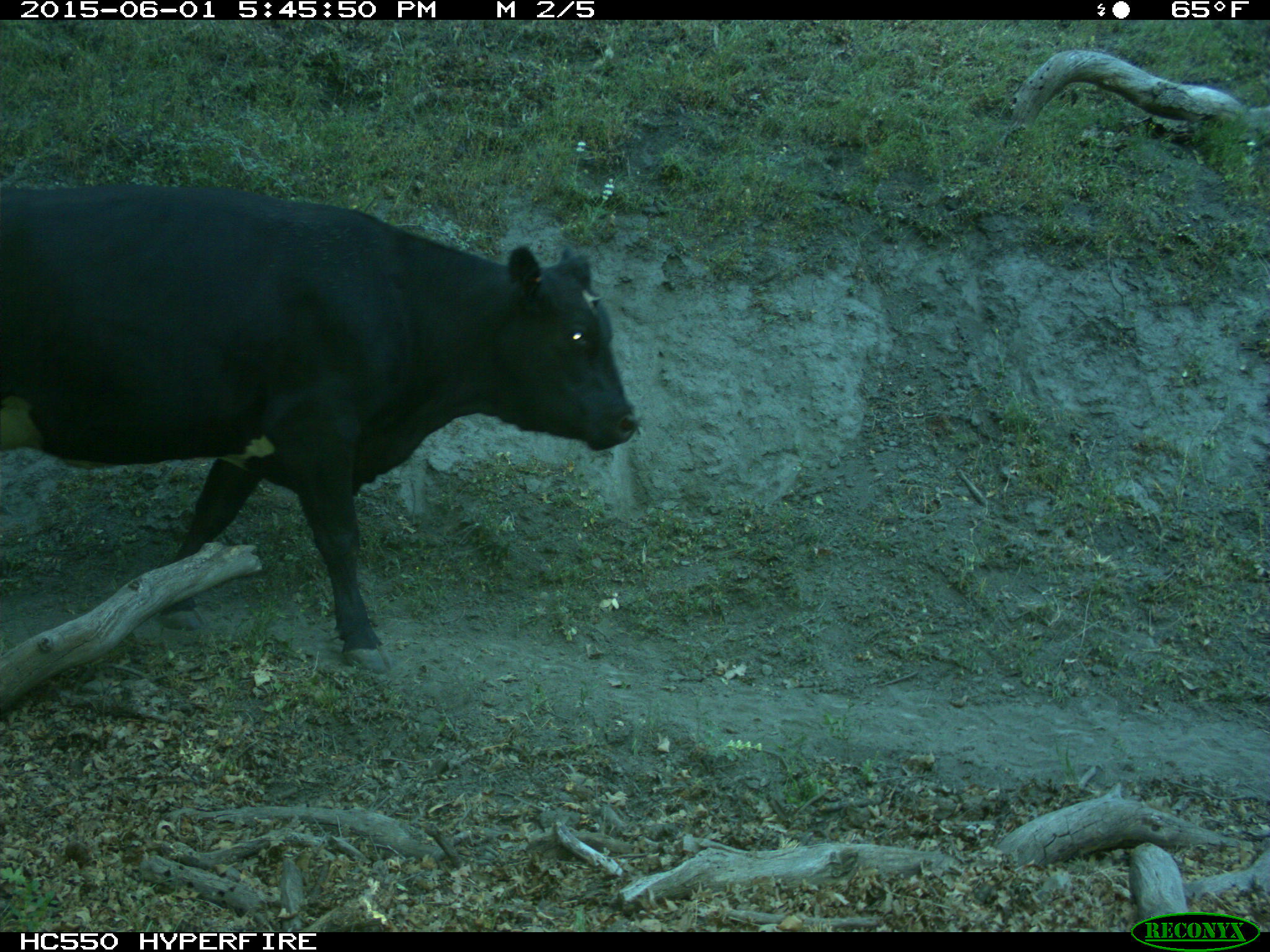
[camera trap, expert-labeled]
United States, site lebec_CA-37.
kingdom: Animalia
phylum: Chordata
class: Mammalia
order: Artiodactyla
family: Bovidae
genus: Bos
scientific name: Bos taurus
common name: domestic cow